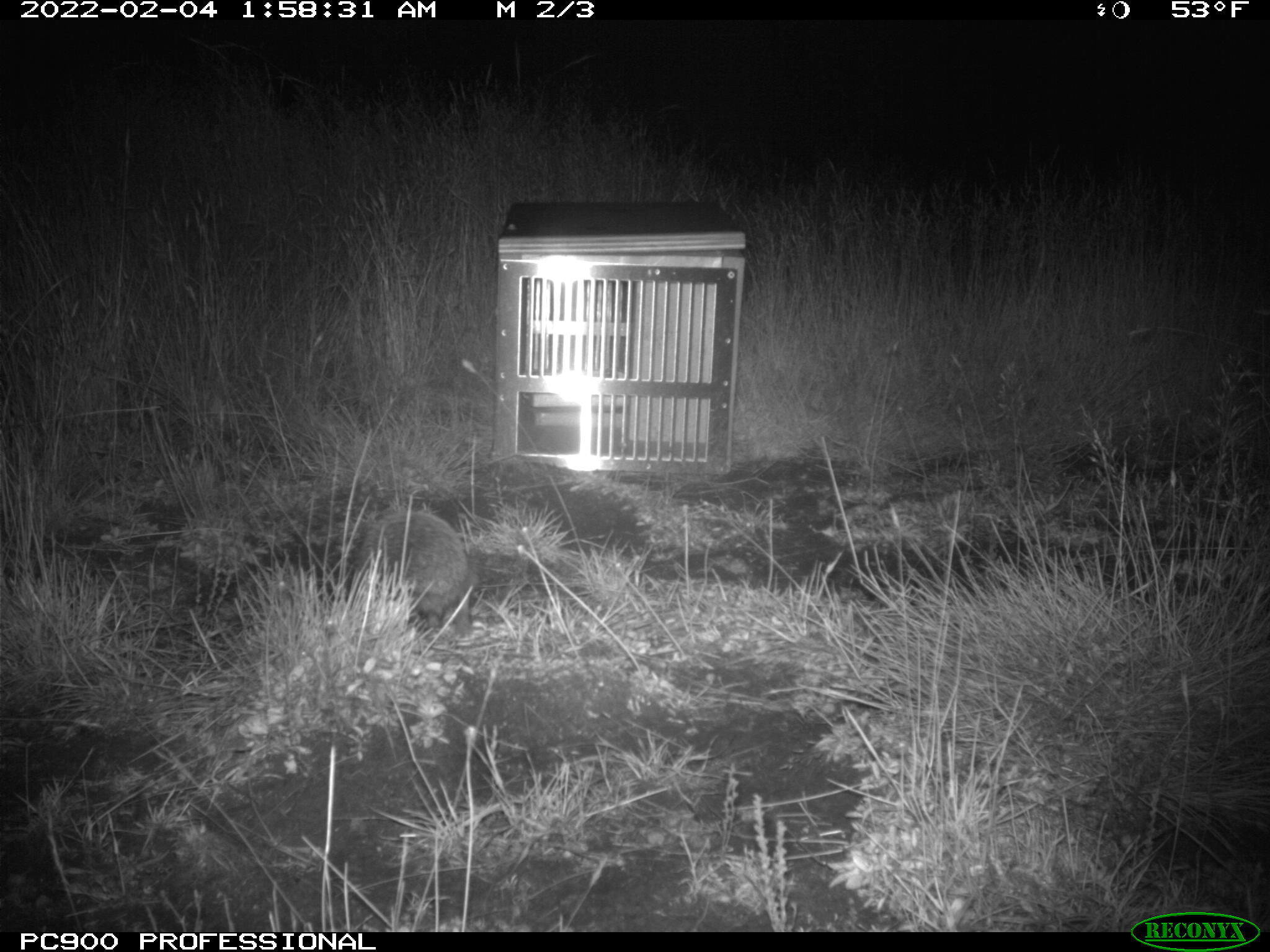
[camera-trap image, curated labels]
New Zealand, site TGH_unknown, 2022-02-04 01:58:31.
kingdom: Animalia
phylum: Chordata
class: Mammalia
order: Eulipotyphla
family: Erinaceidae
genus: Erinaceus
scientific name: Erinaceus europaeus europaeus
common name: european hedgehog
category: hedgehog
Hedgehog (european hedgehog) (Erinaceus europaeus europaeus).